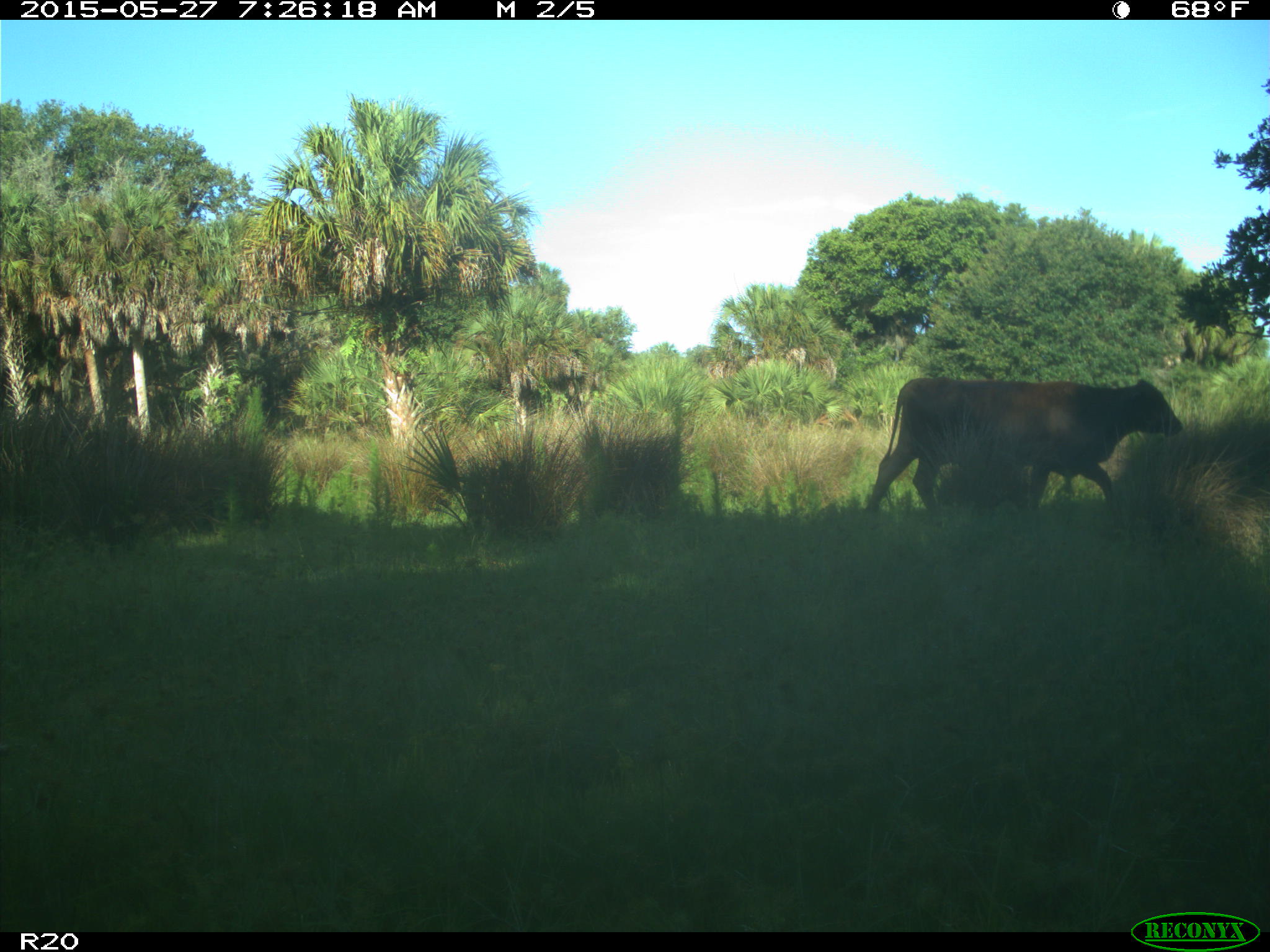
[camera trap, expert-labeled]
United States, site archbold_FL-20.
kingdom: Animalia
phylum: Chordata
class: Mammalia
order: Artiodactyla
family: Bovidae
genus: Bos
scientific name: Bos taurus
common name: domestic cow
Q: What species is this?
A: Bos taurus (domestic cow).